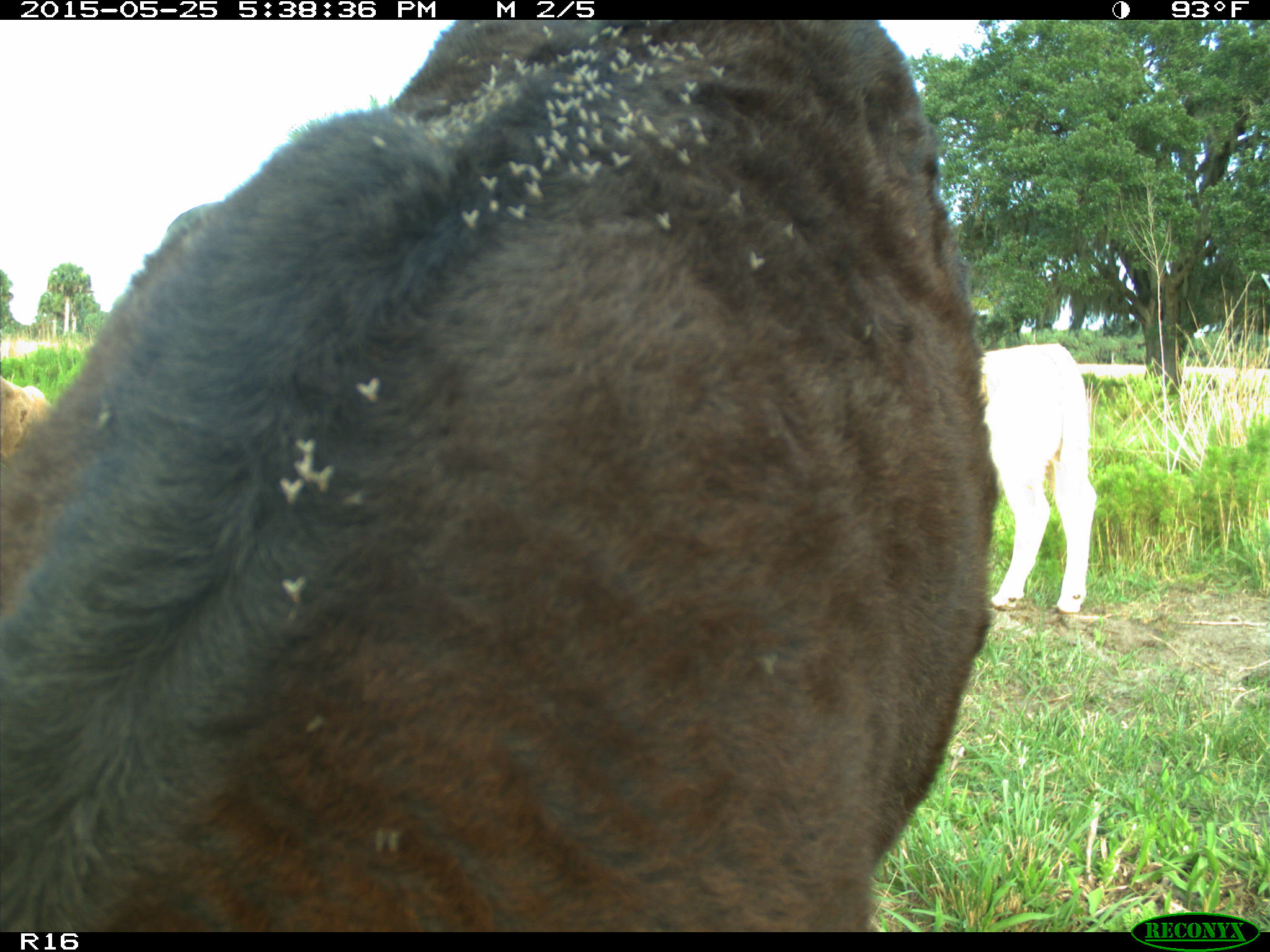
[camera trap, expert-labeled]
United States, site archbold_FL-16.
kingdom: Animalia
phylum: Chordata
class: Mammalia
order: Artiodactyla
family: Bovidae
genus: Bos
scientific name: Bos taurus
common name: domestic cow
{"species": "Bos taurus (domestic cow)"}